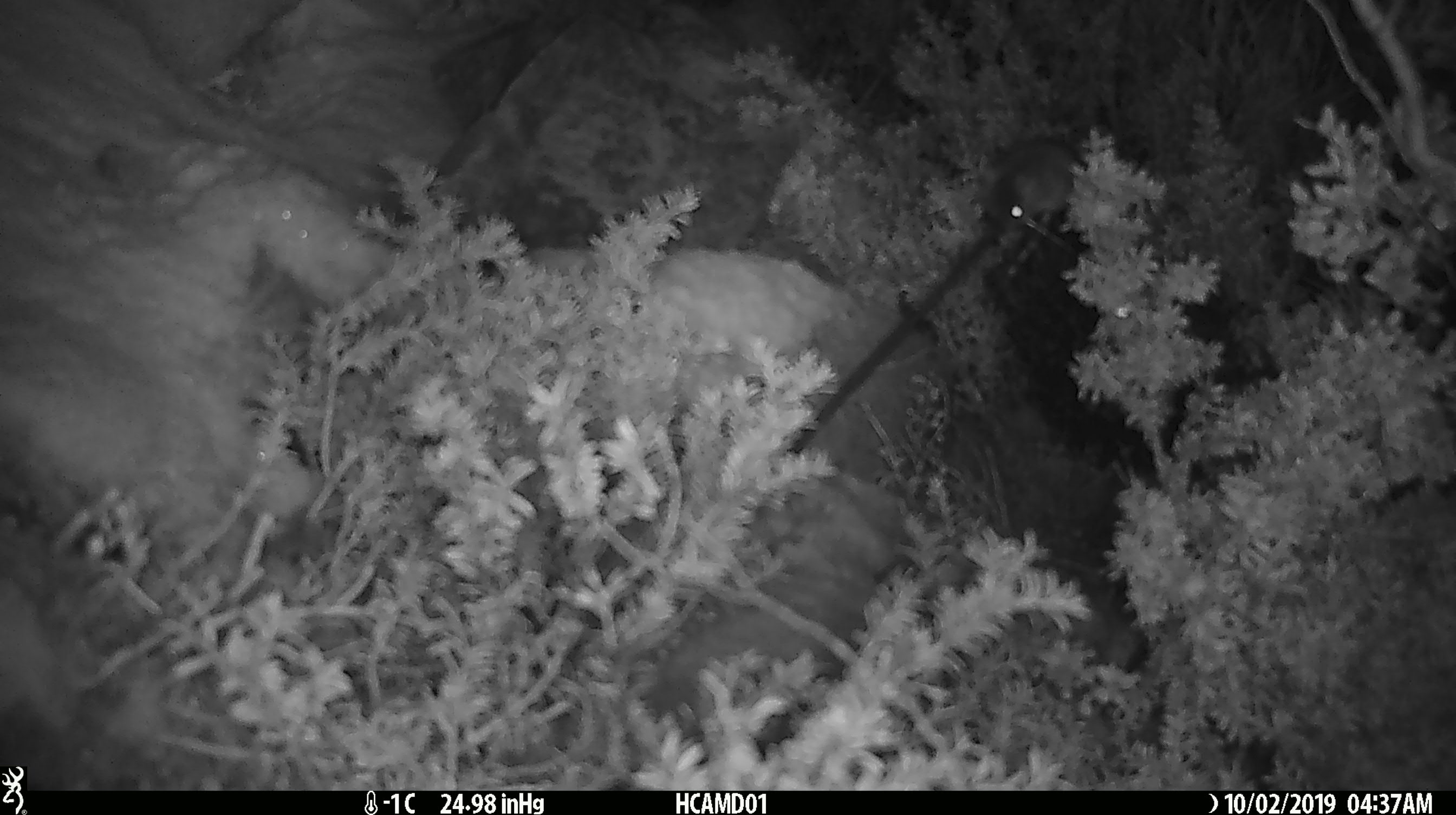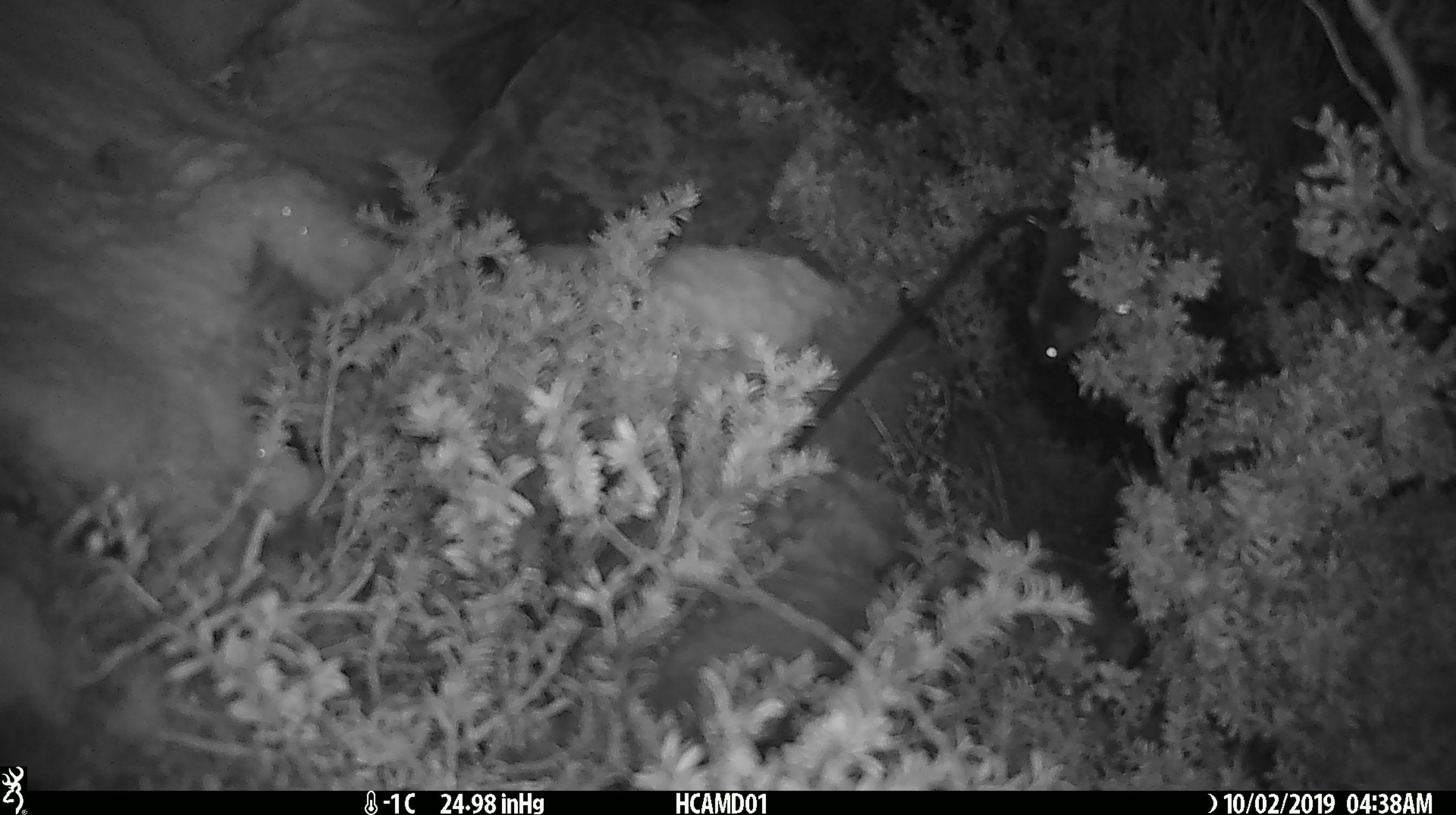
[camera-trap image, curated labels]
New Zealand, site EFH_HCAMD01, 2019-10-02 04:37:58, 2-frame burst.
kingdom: Animalia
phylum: Chordata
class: Mammalia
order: Rodentia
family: Muridae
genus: Mus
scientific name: Mus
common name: mouse